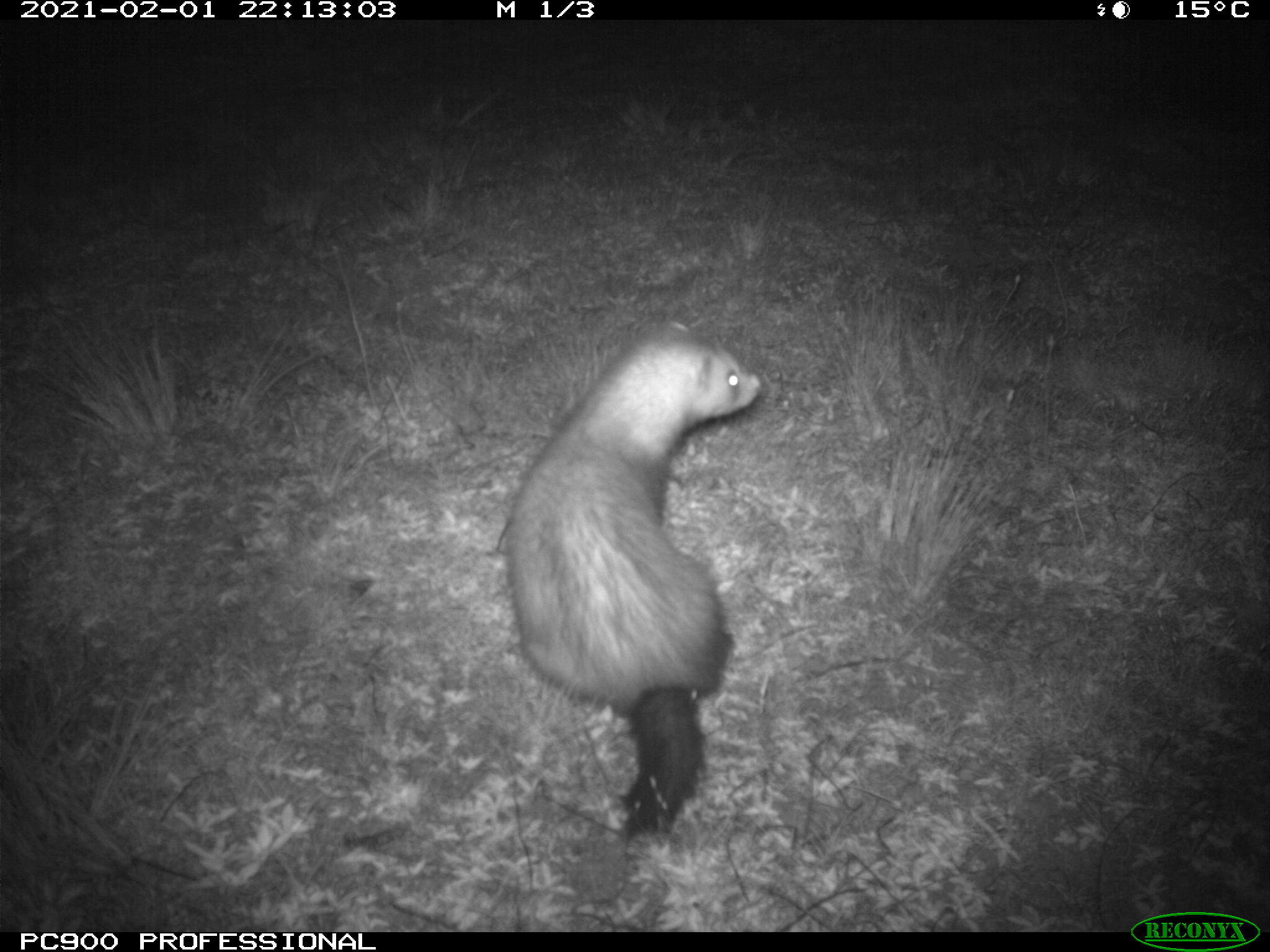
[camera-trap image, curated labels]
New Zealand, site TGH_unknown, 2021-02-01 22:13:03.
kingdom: Animalia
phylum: Chordata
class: Mammalia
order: Carnivora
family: Mustelidae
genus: Mustela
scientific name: Mustela furo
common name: ferret